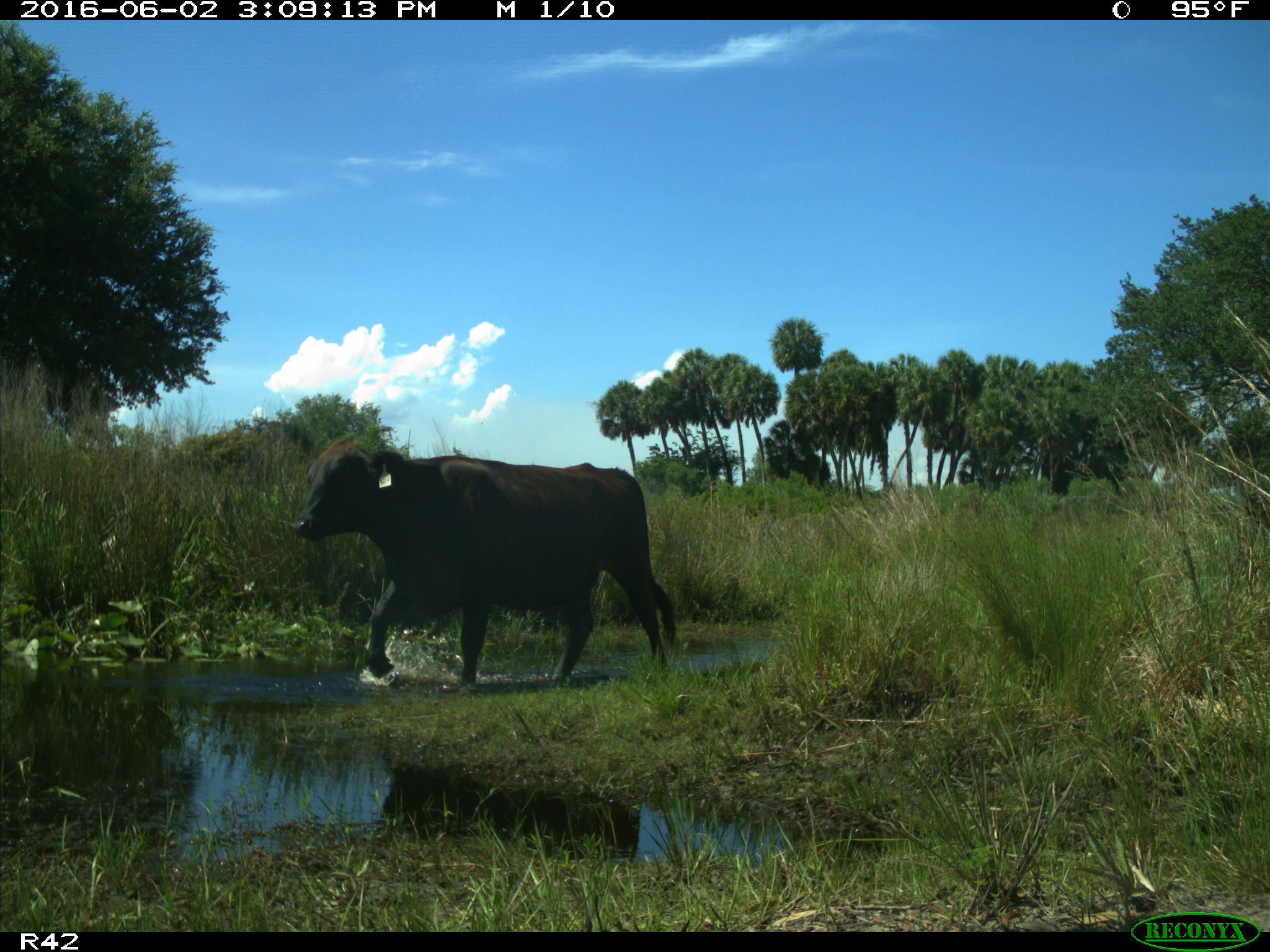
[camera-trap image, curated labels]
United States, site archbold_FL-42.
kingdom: Animalia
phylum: Chordata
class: Mammalia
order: Artiodactyla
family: Bovidae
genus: Bos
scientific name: Bos taurus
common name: domestic cow